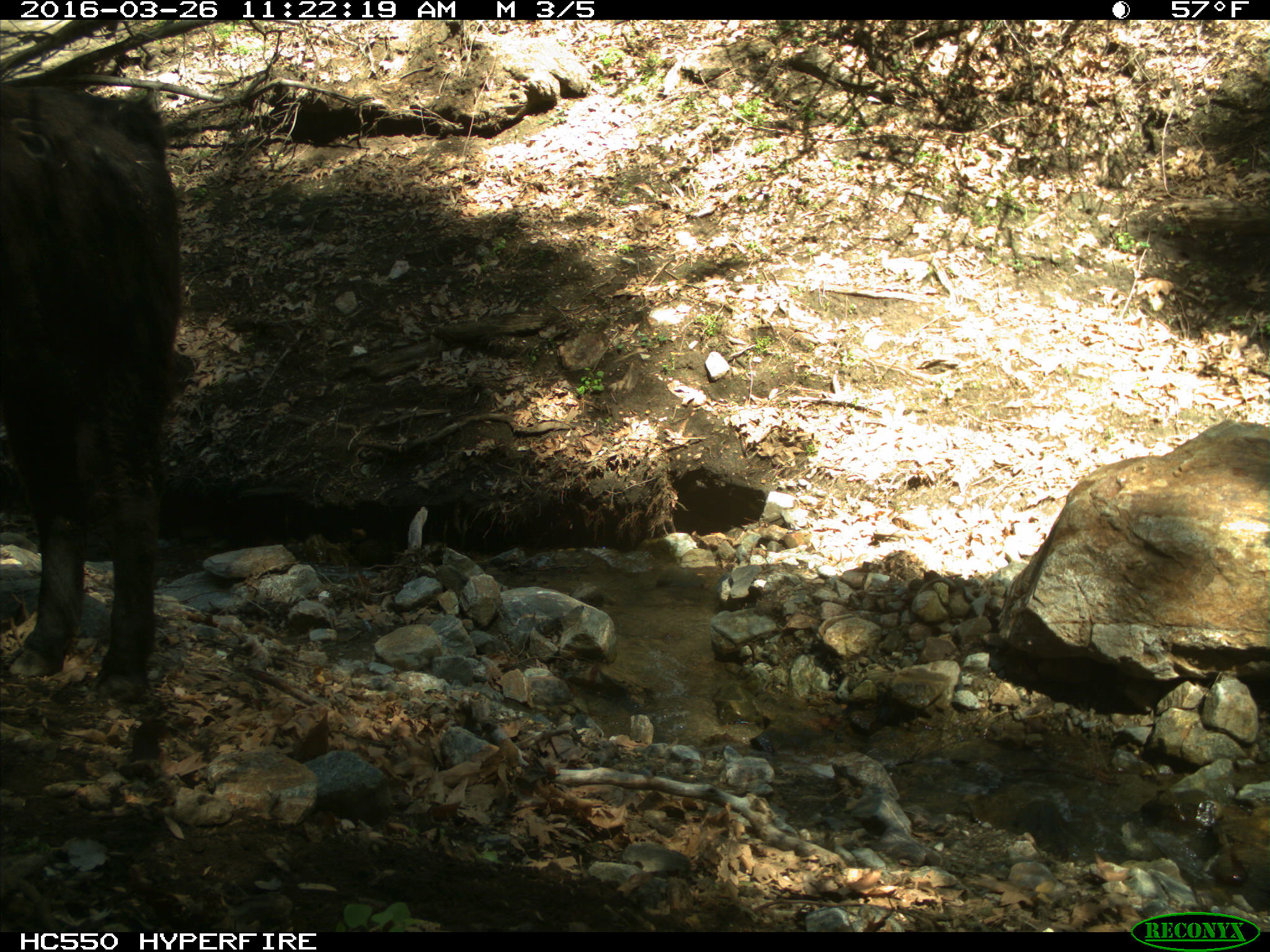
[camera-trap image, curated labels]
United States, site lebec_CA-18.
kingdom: Animalia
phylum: Chordata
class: Mammalia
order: Artiodactyla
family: Bovidae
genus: Bos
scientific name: Bos taurus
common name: domestic cow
Bos taurus (domestic cow).